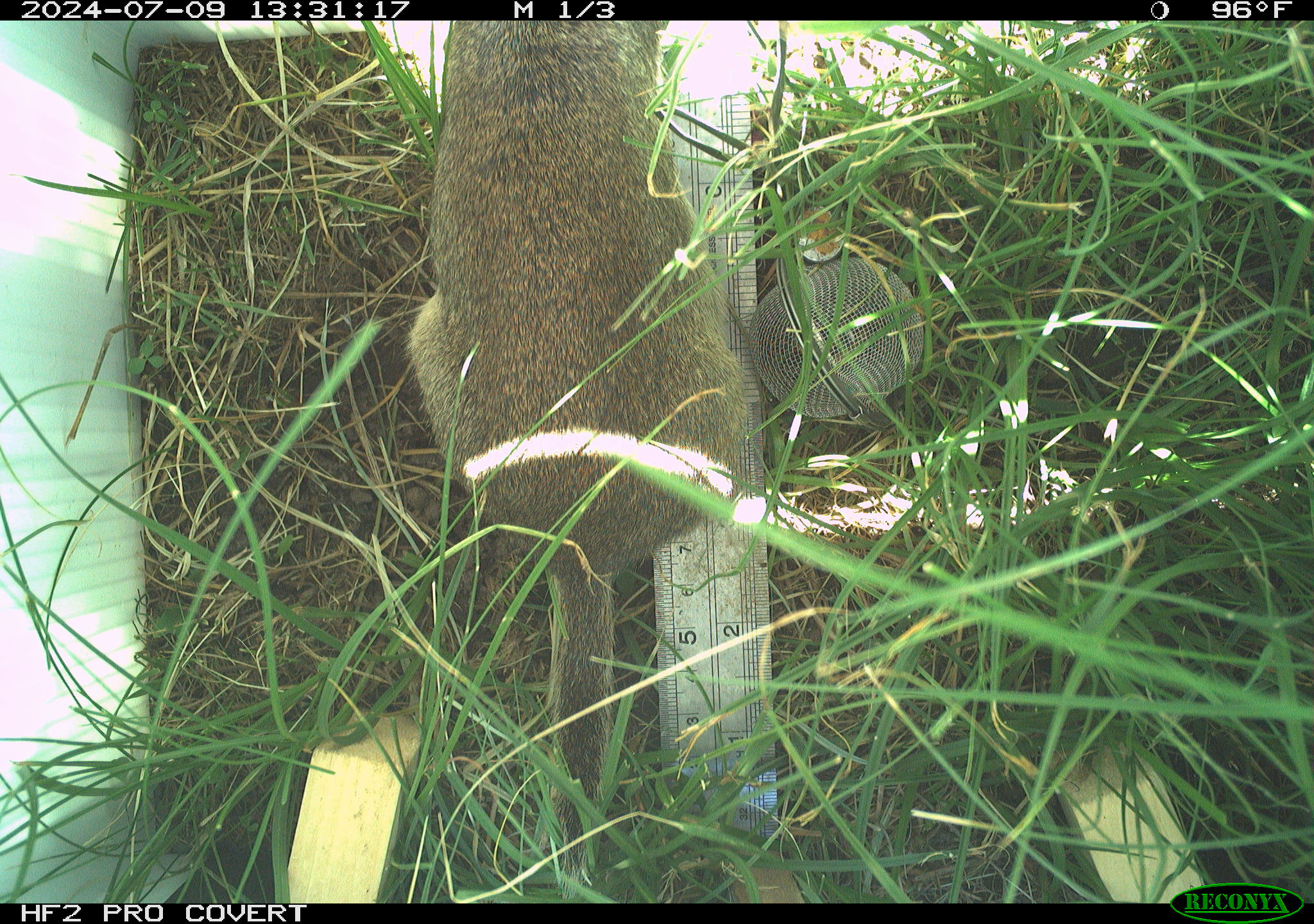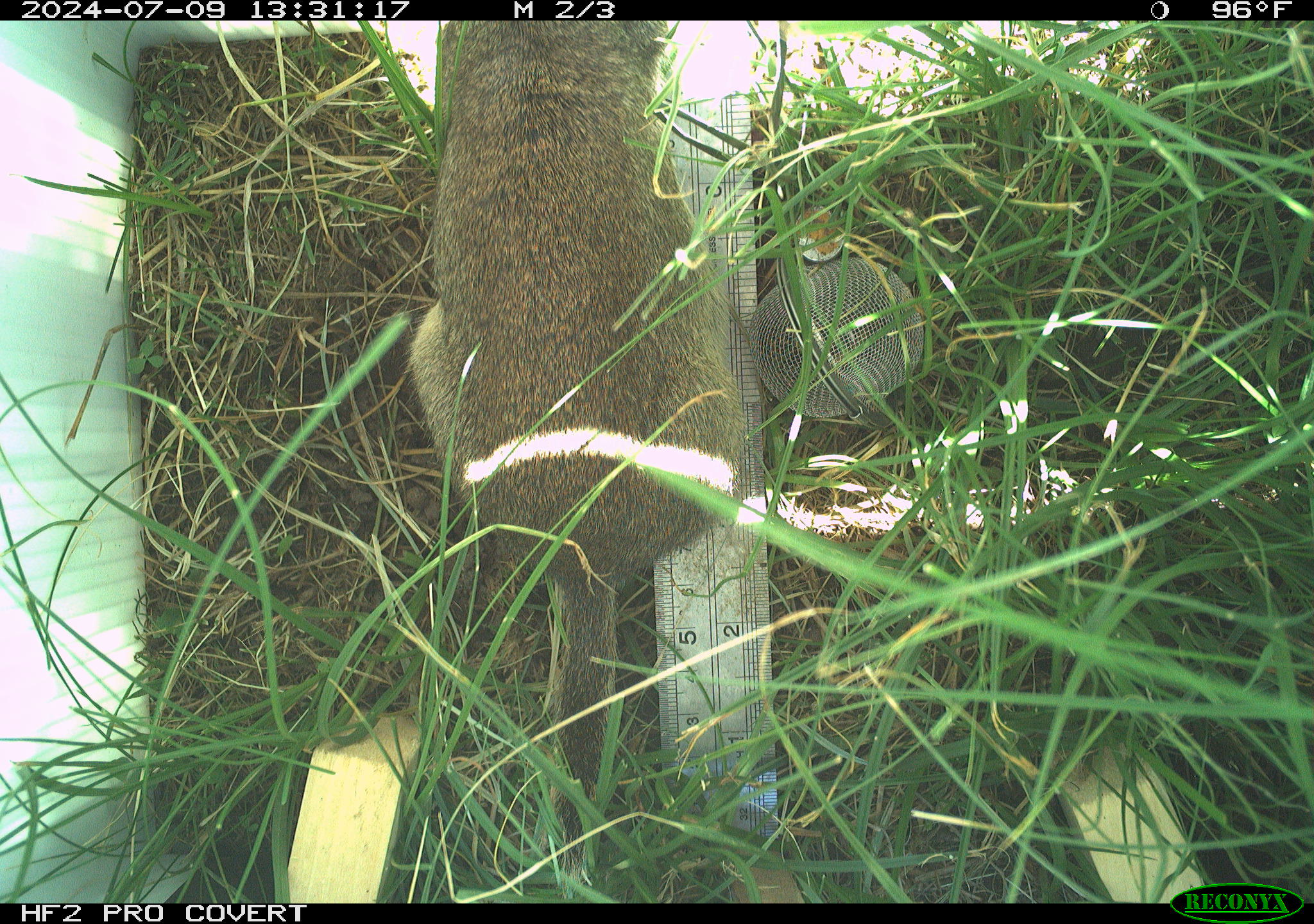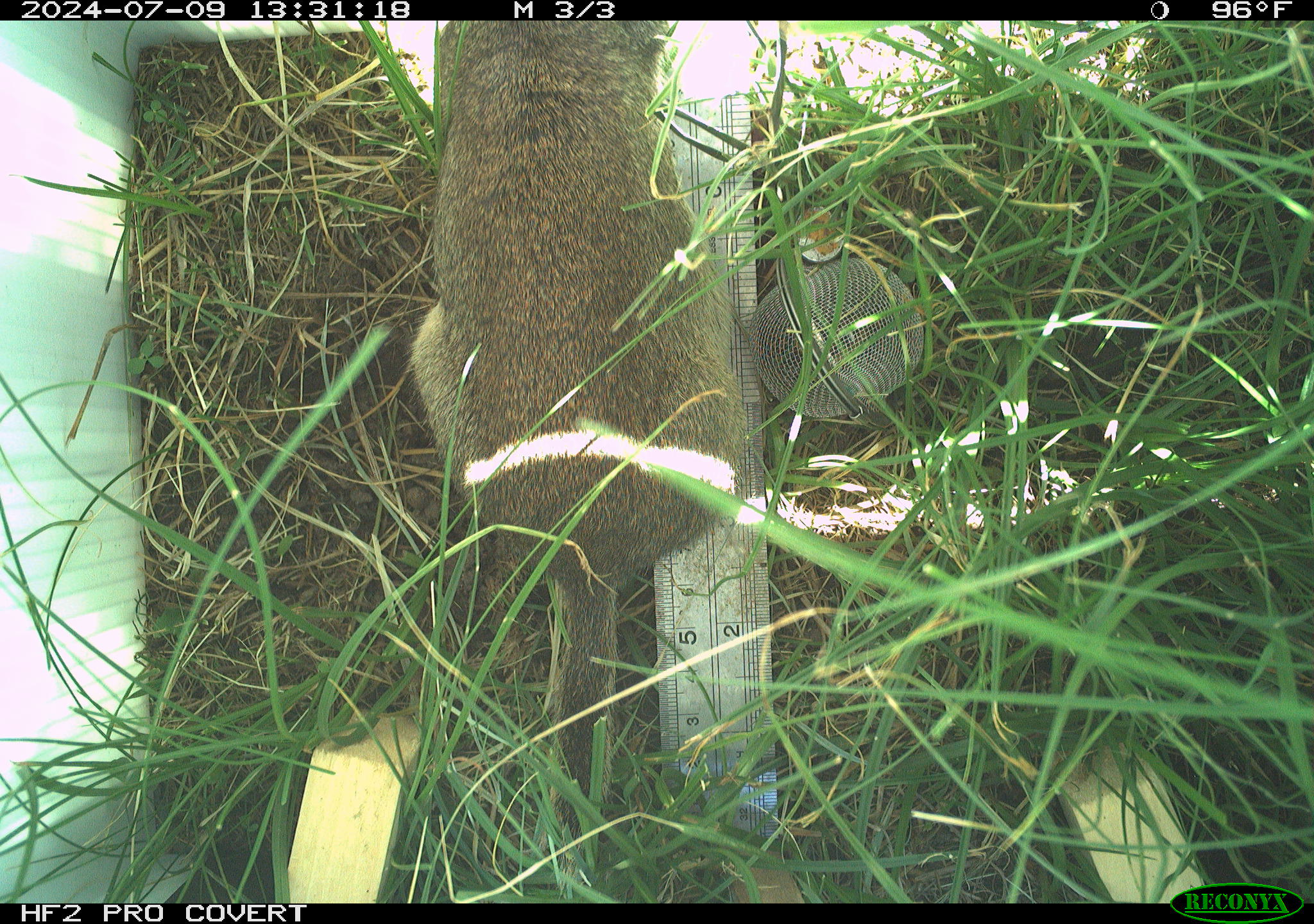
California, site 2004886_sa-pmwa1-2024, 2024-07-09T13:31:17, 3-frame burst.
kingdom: Animalia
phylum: Chordata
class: Mammalia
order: Rodentia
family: Sciuridae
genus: Urocitellus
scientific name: Urocitellus beldingi beldingi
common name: belding's ground squirrel